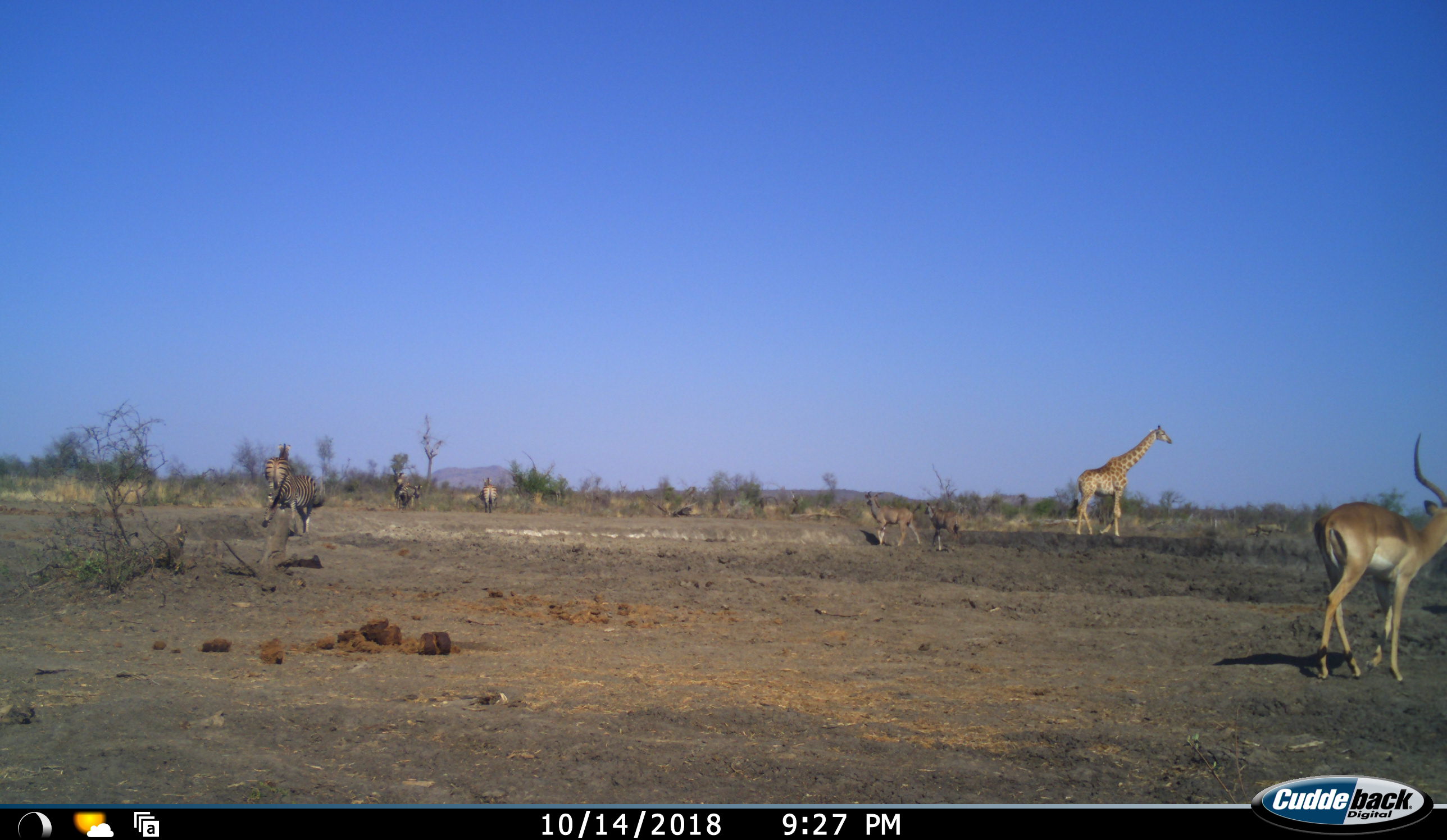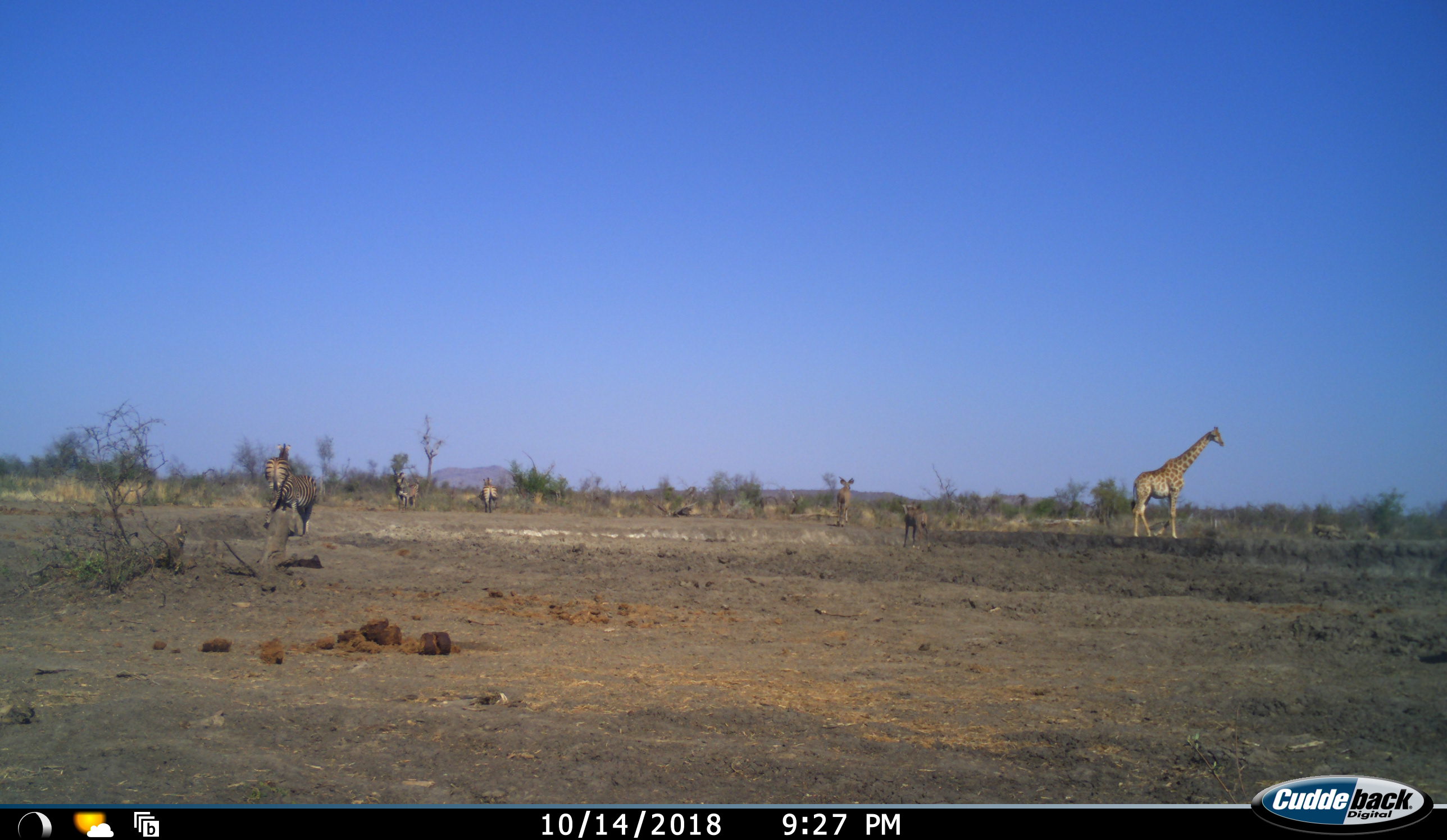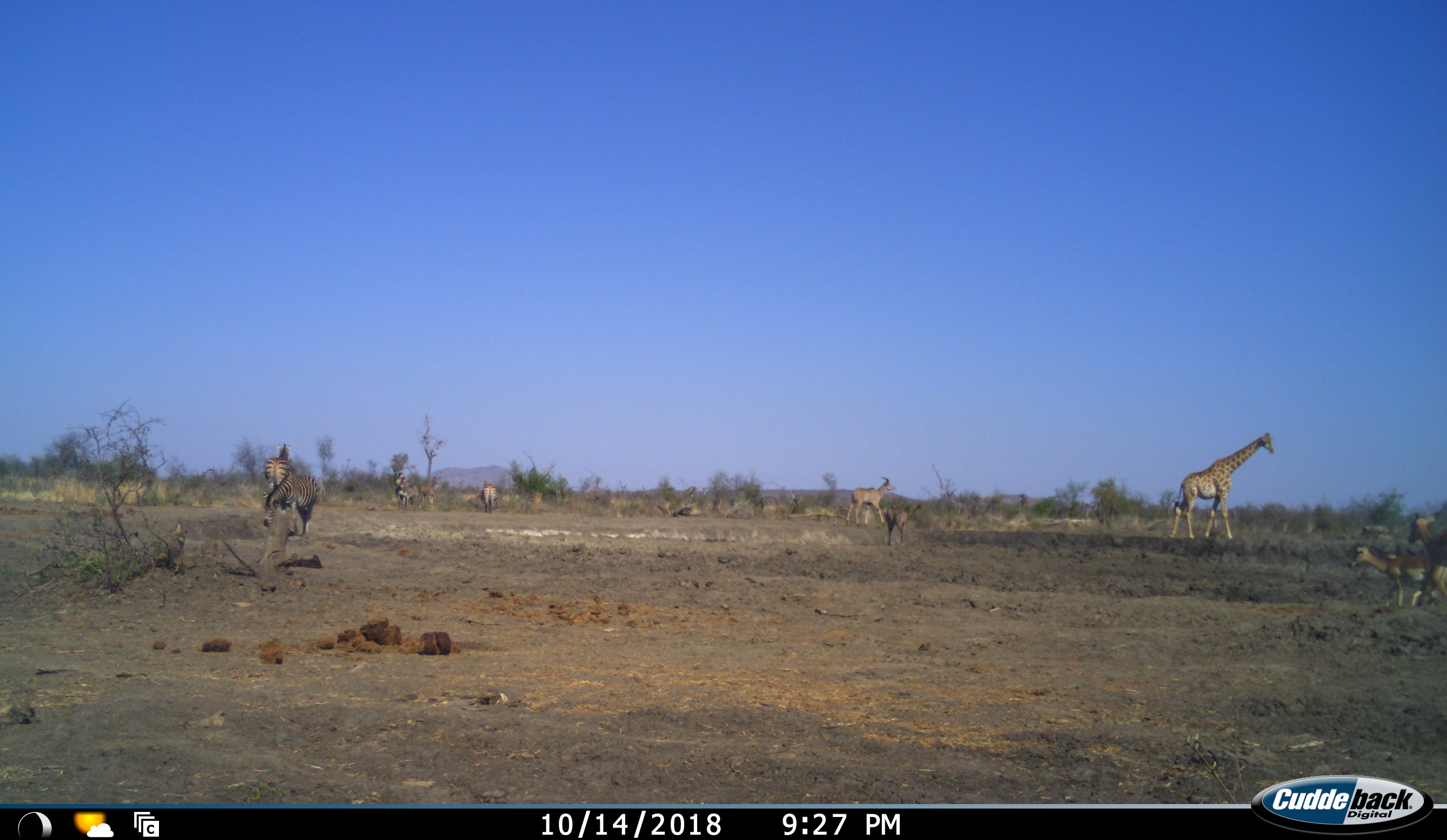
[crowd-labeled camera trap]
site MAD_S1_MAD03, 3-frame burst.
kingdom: Animalia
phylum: Chordata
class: Mammalia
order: Artiodactyla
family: Giraffidae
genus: Giraffa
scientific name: Giraffa camelopardalis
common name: giraffe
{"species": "giraffe (Giraffa camelopardalis)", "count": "1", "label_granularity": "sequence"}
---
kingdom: Animalia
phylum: Chordata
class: Mammalia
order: Artiodactyla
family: Bovidae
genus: Aepyceros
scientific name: Aepyceros melampus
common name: impala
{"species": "impala (Aepyceros melampus)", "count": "3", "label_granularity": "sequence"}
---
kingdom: Animalia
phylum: Chordata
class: Mammalia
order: Artiodactyla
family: Bovidae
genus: Tragelaphus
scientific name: Tragelaphus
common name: kudu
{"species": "kudu (Tragelaphus)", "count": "2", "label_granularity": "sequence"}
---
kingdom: Animalia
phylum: Chordata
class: Mammalia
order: Perissodactyla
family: Equidae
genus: Equus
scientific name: Equus quagga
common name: plains zebra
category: zebraplains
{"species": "zebraplains (plains zebra) (Equus quagga)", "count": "4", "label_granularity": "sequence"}